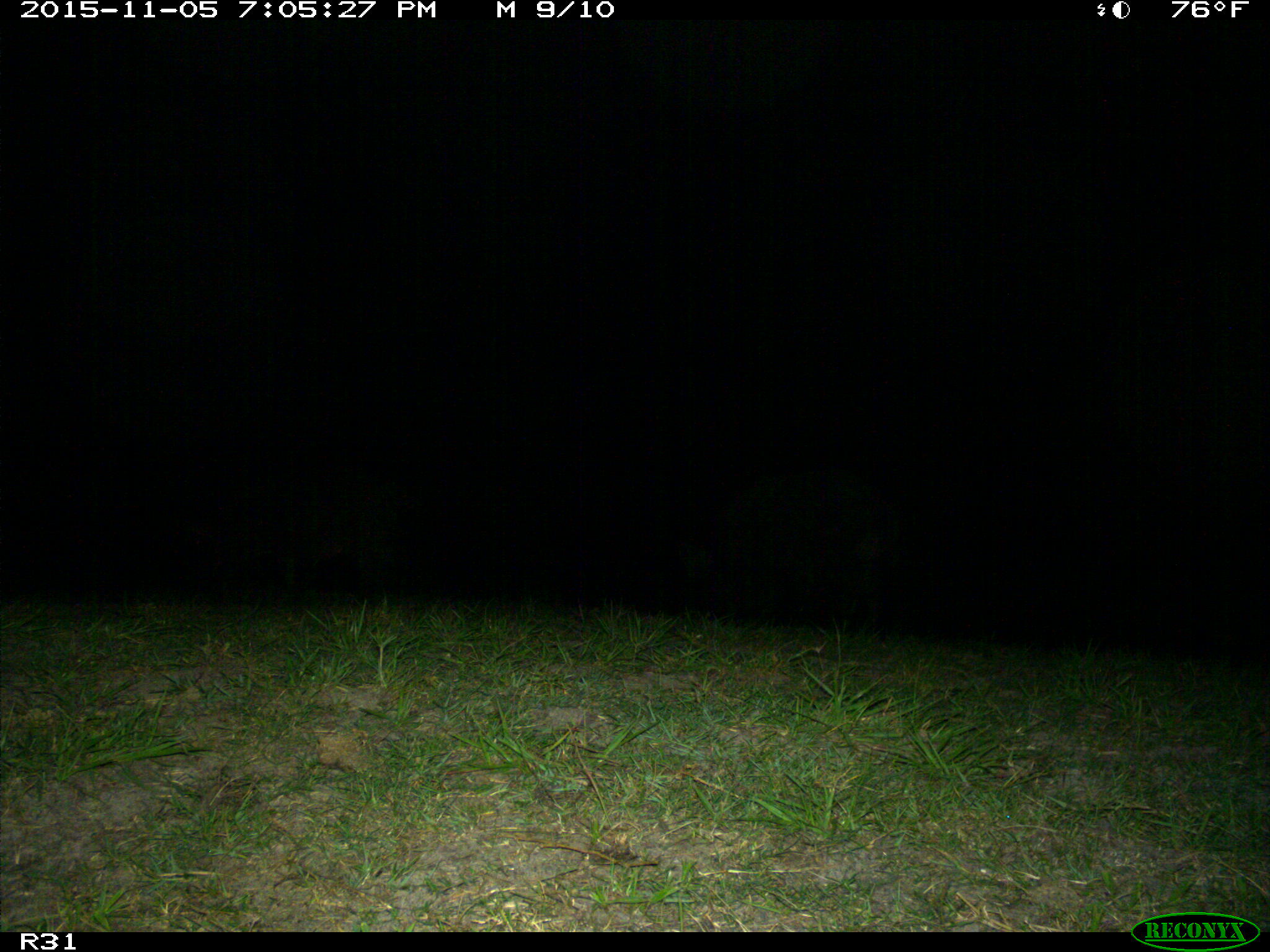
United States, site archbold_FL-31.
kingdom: Animalia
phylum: Chordata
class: Mammalia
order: Artiodactyla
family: Suidae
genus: Sus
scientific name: Sus scrofa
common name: wild boar